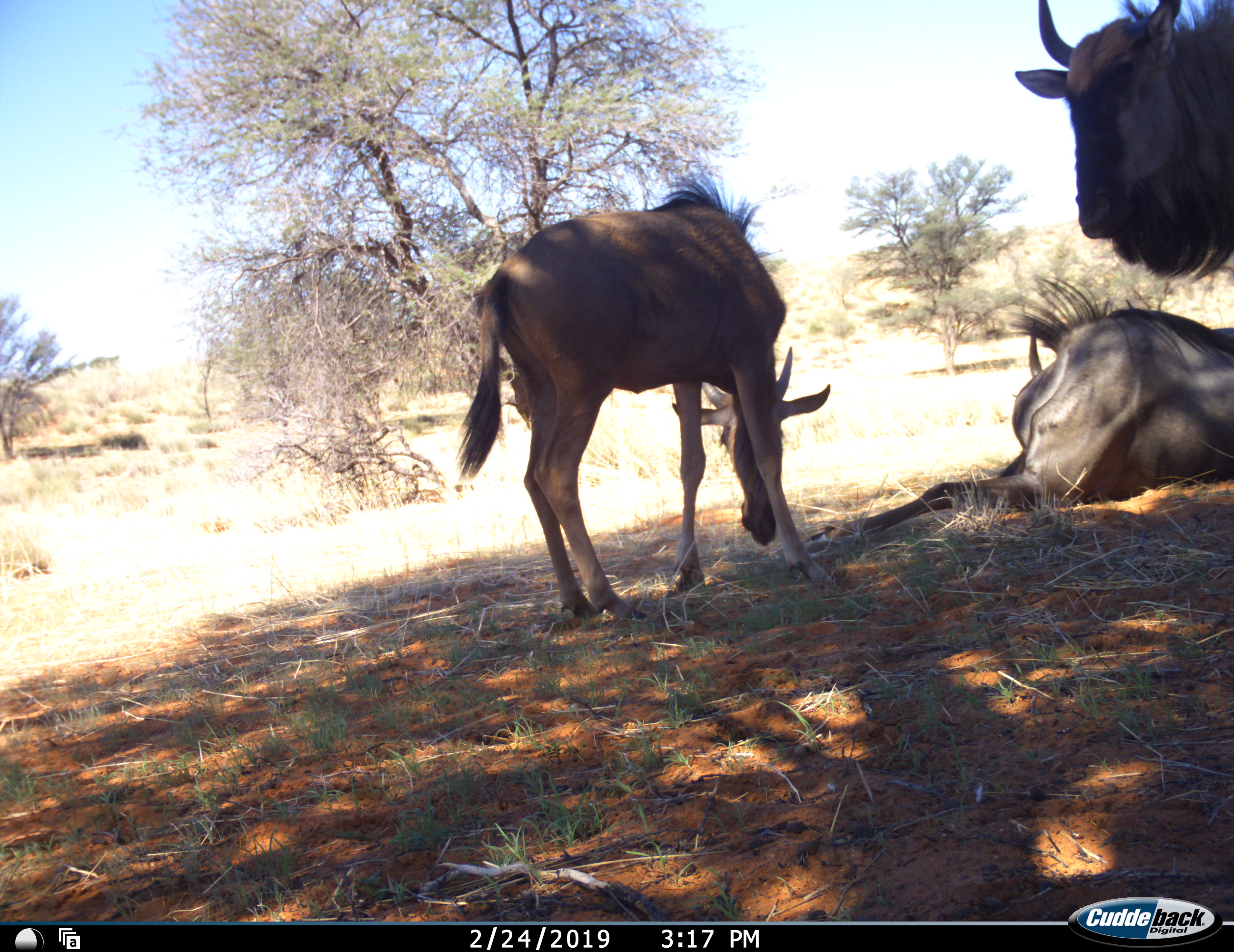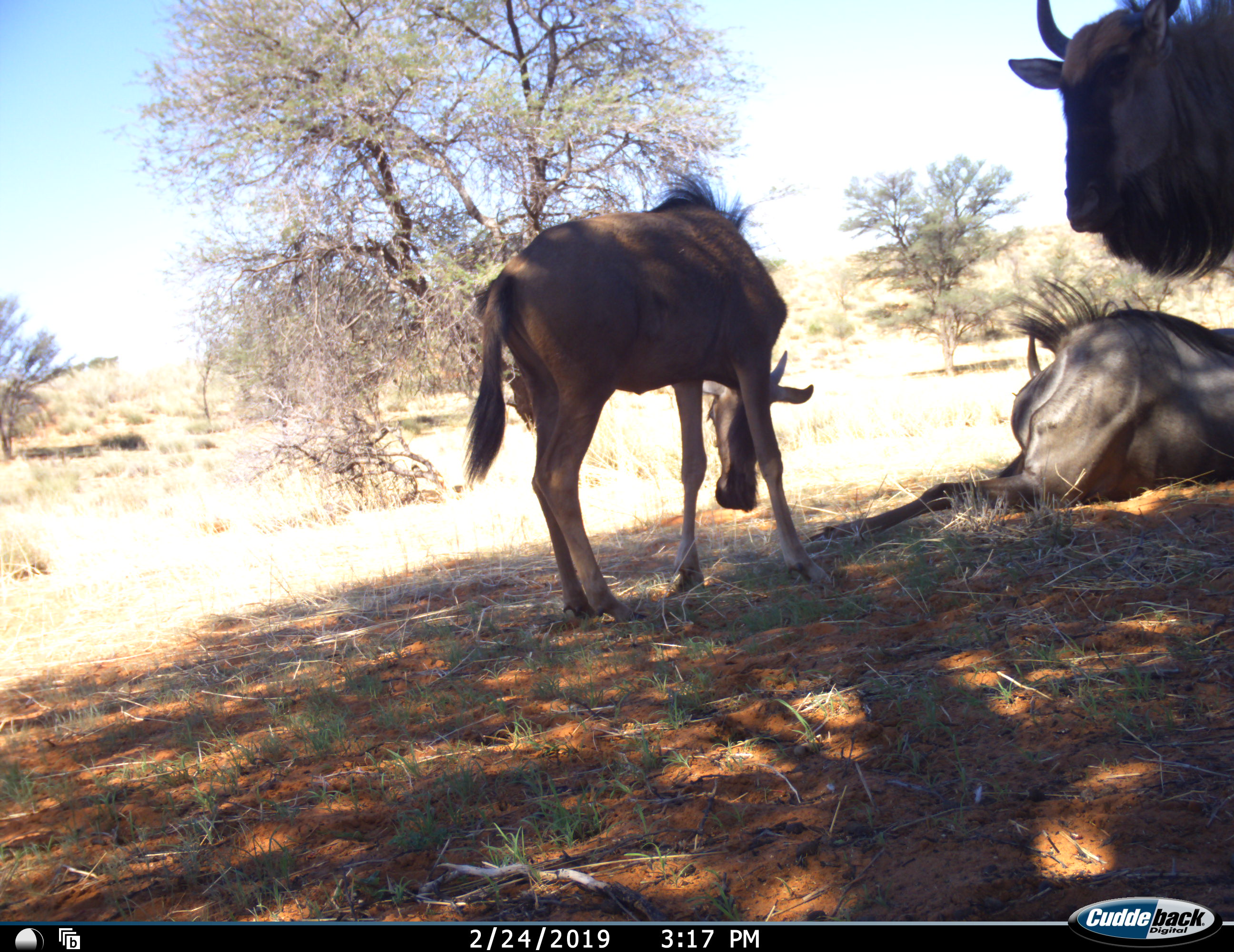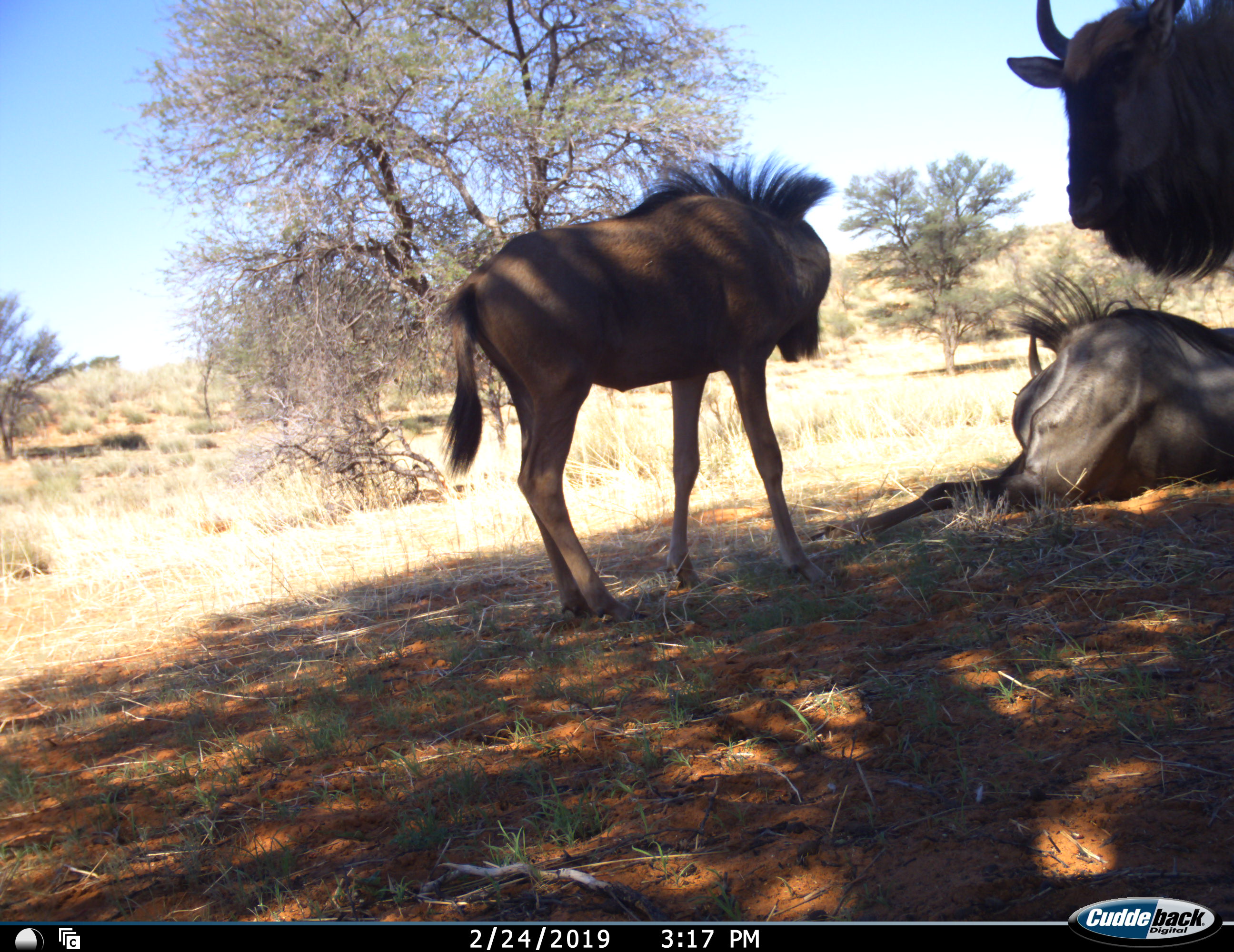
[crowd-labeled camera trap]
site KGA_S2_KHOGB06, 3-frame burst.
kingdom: Animalia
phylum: Chordata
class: Mammalia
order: Artiodactyla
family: Bovidae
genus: Connochaetes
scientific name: Connochaetes taurinus taurinus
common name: blue wildebeest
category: wildebeestblue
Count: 3.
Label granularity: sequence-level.